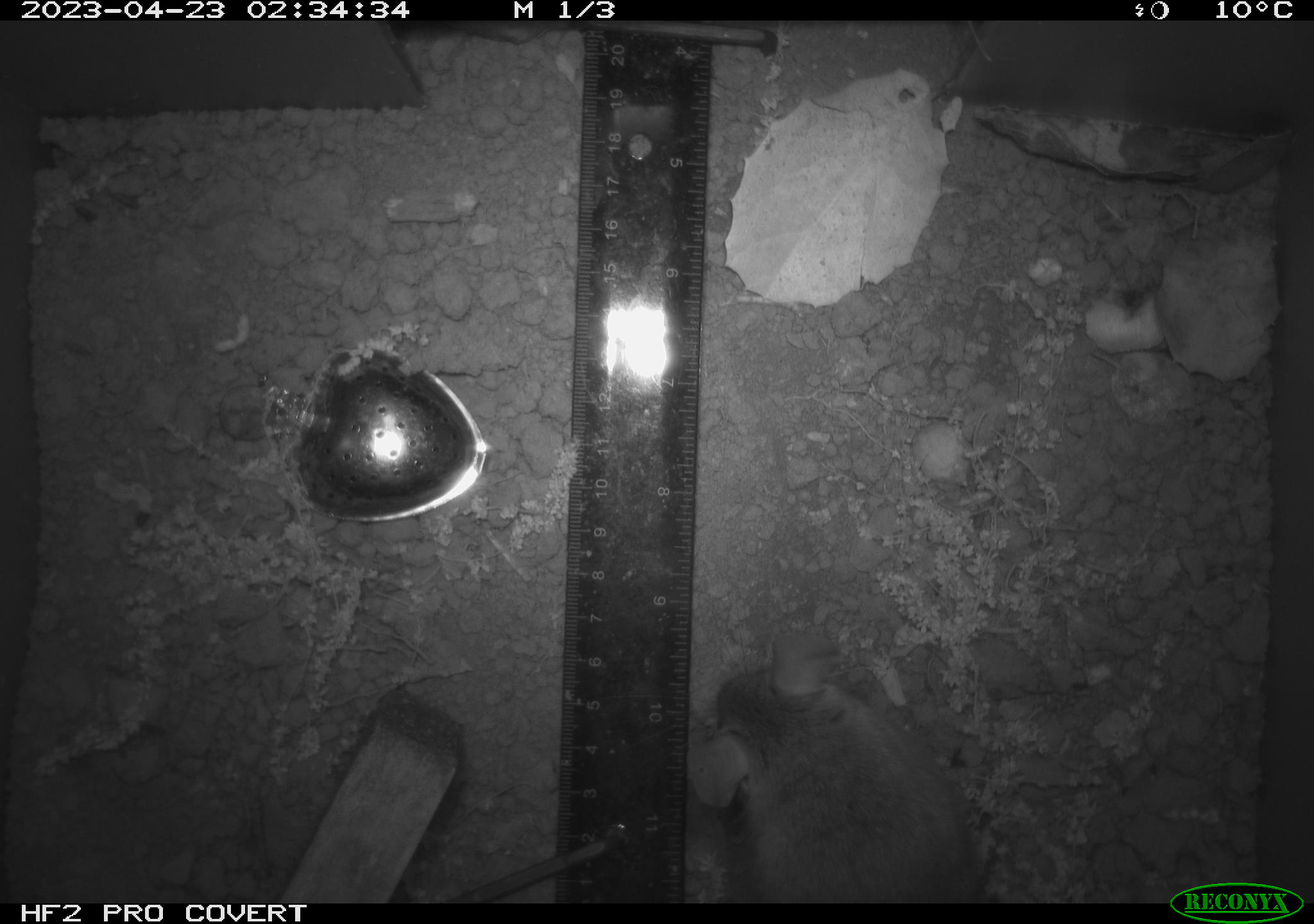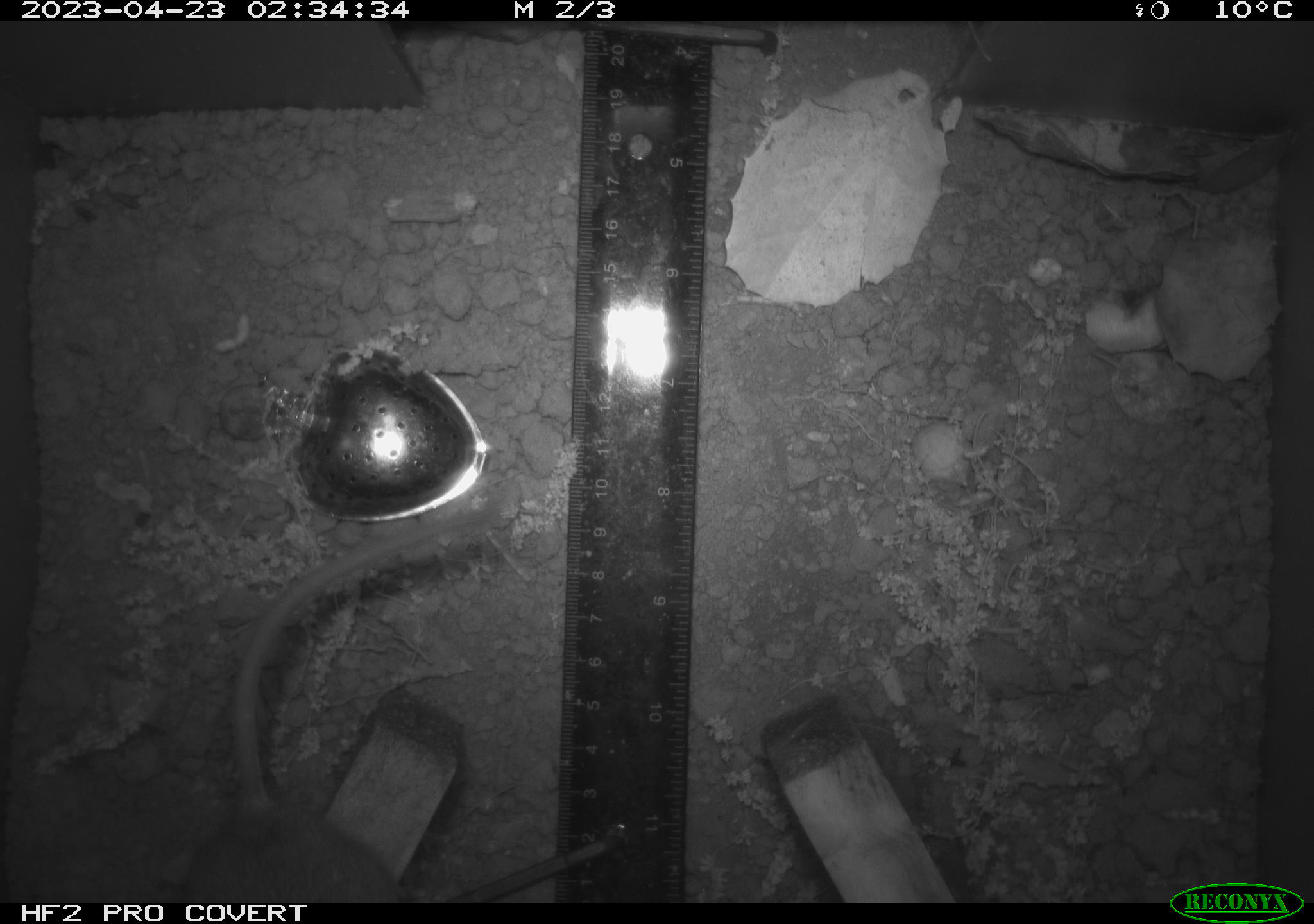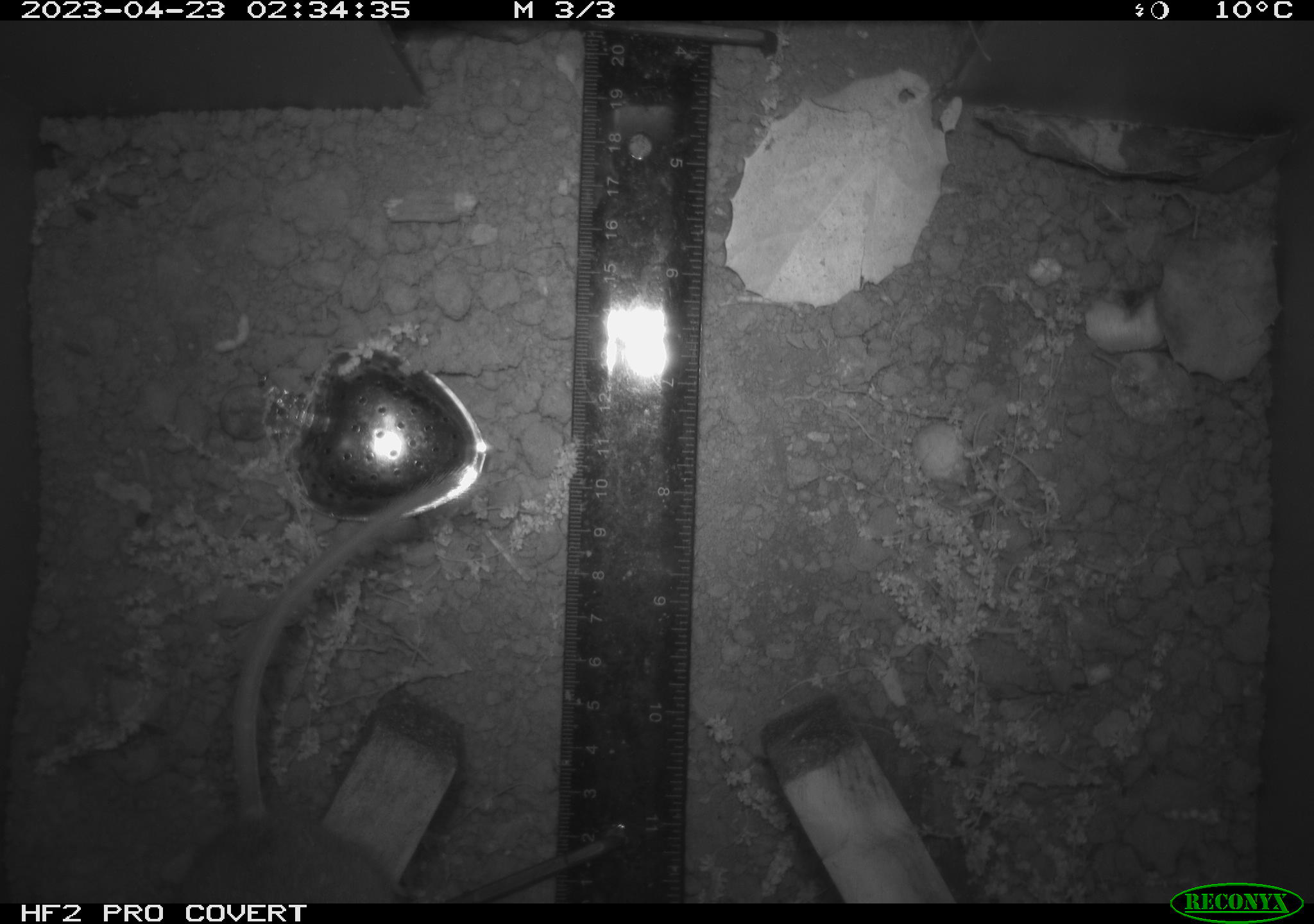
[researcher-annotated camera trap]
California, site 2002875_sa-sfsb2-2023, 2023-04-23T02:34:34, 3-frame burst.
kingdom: Animalia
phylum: Chordata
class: Mammalia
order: Rodentia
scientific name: Rodentia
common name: mouse species